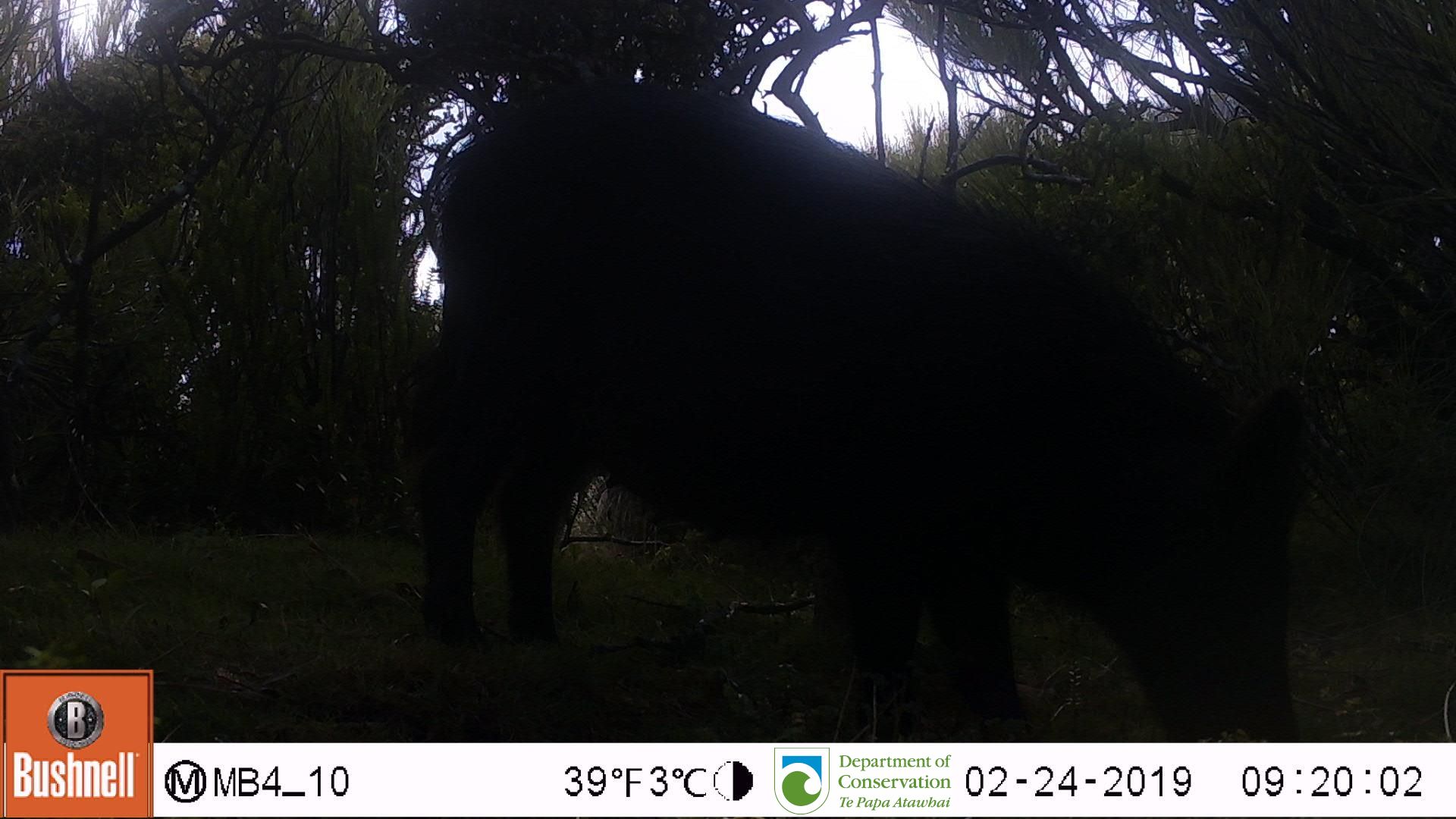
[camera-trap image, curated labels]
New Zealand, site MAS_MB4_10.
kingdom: Animalia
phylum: Chordata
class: Mammalia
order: Artiodactyla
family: Suidae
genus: Sus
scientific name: Sus scrofa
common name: pig